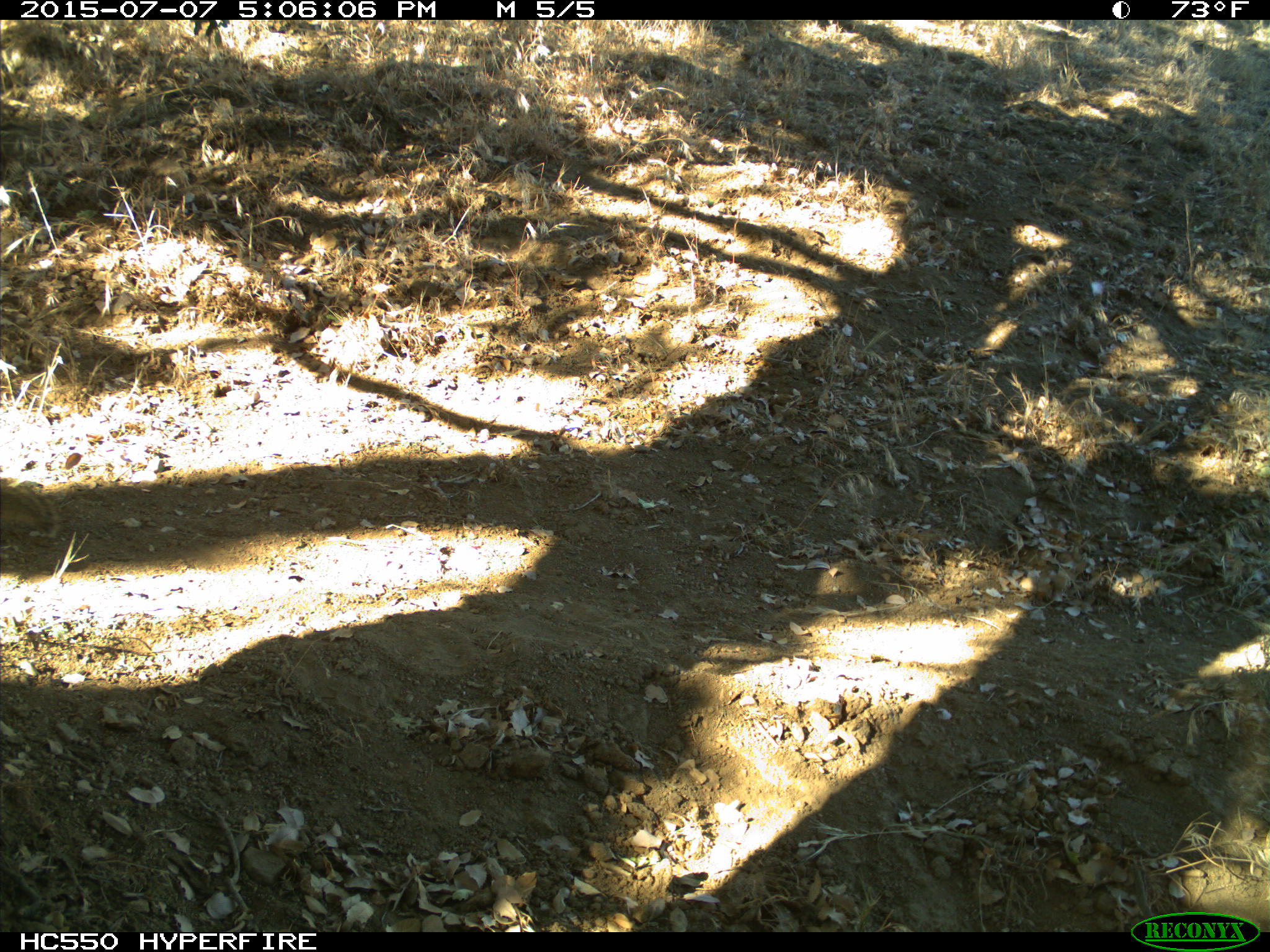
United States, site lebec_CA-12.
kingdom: Animalia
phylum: Chordata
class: Mammalia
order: Rodentia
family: Sciuridae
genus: Otospermophilus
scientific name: Otospermophilus beecheyi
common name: california ground squirrel